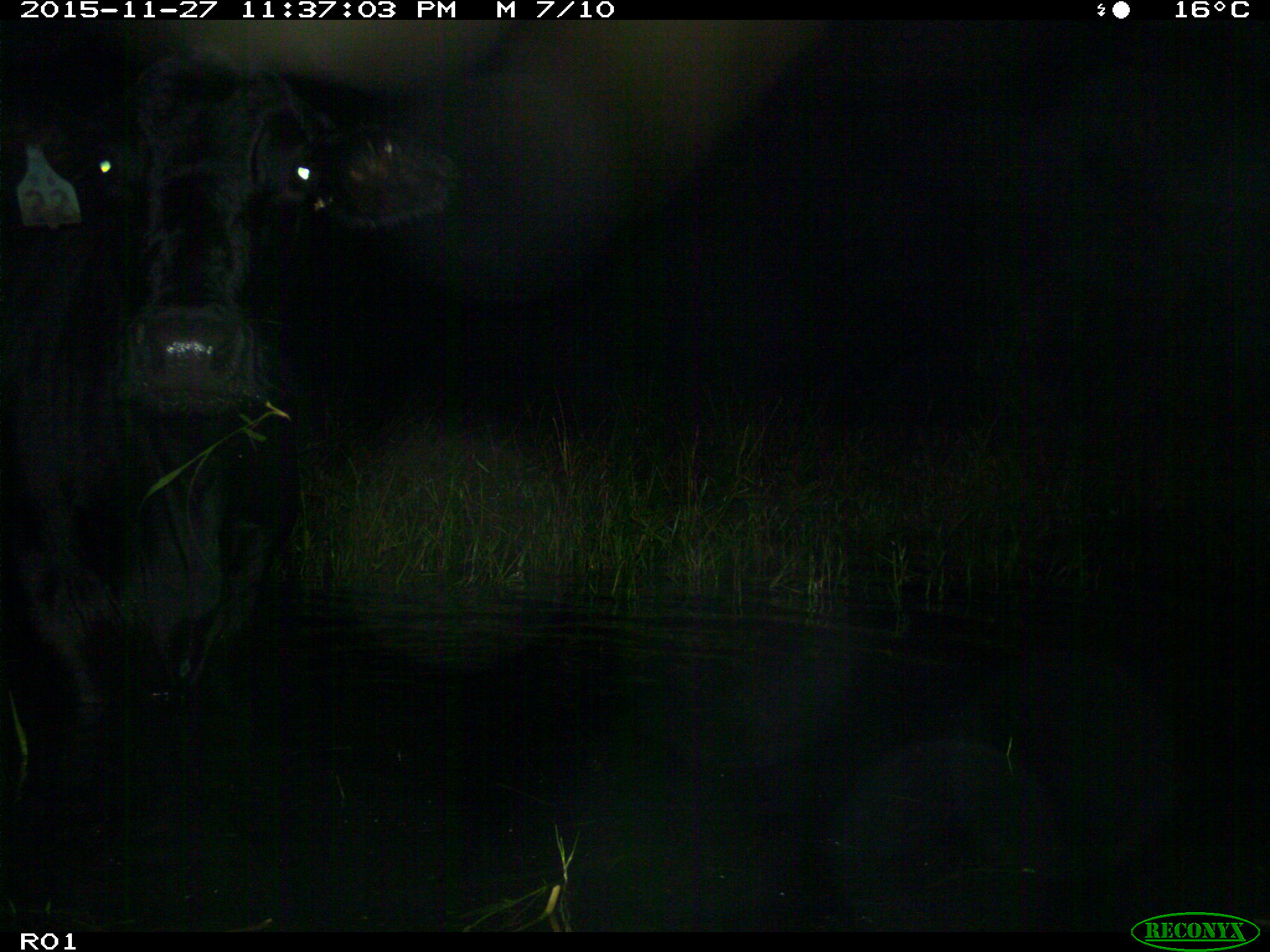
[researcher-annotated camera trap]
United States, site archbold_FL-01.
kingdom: Animalia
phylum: Chordata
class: Mammalia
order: Artiodactyla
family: Bovidae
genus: Bos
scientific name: Bos taurus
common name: domestic cow